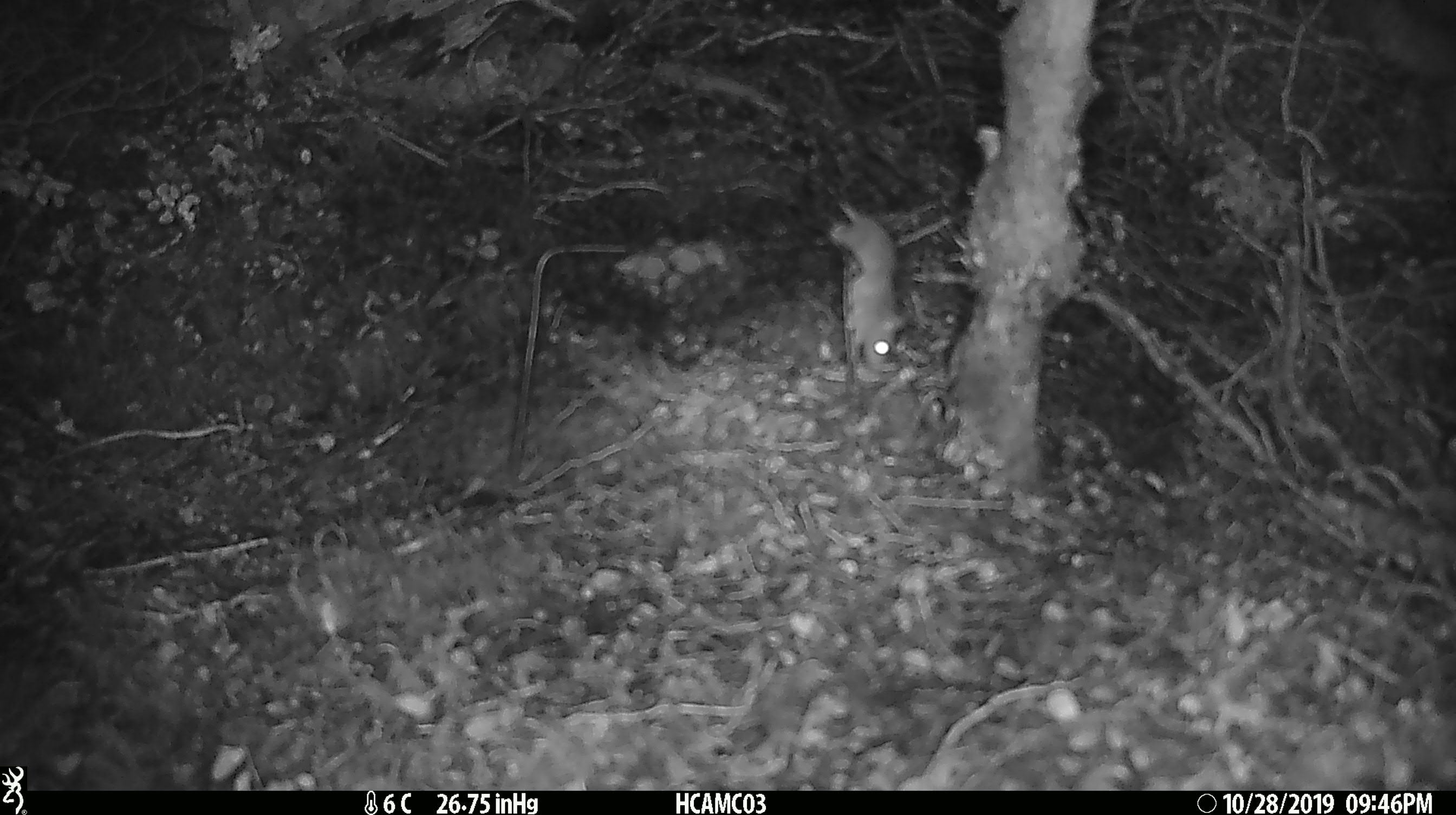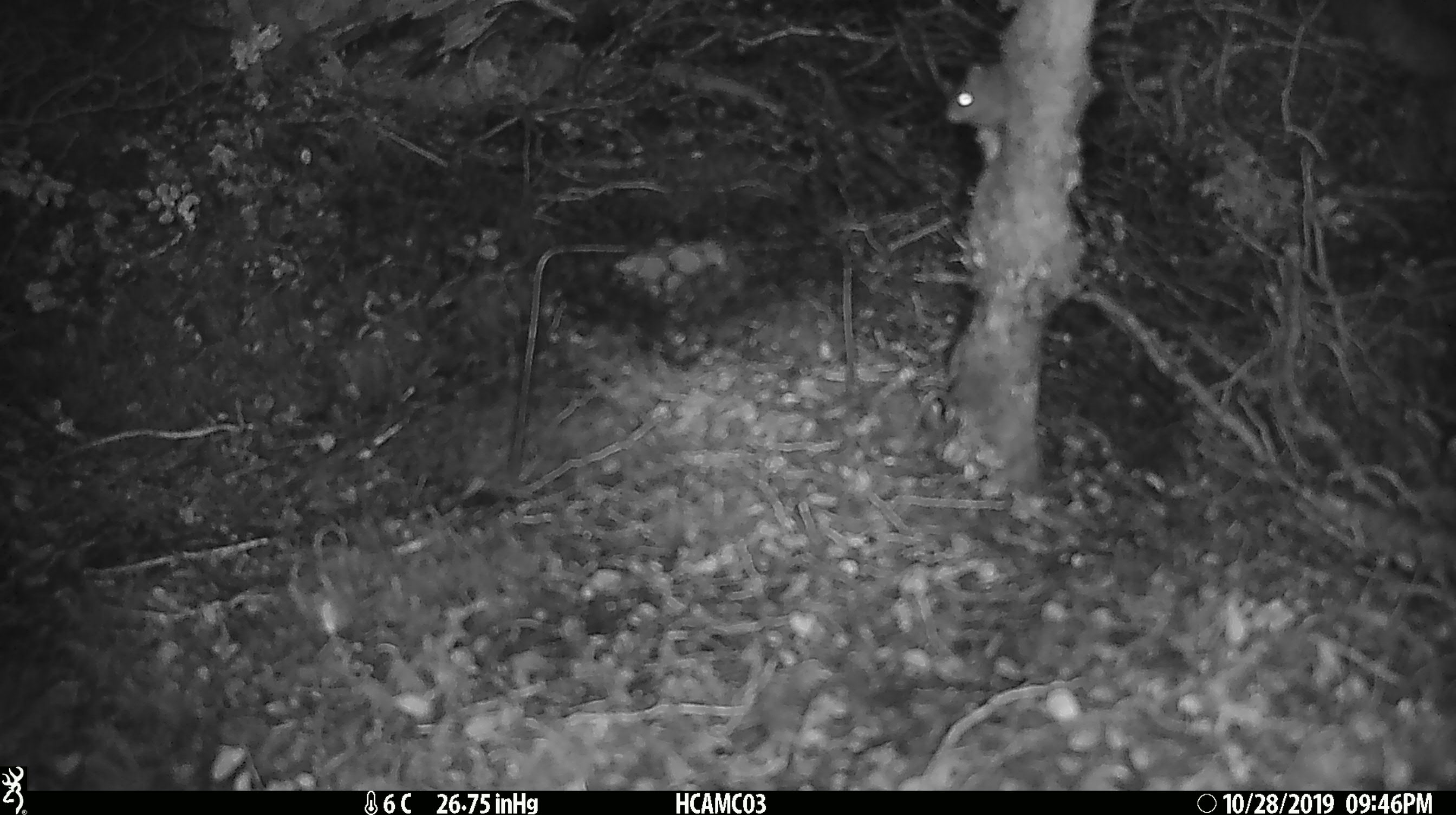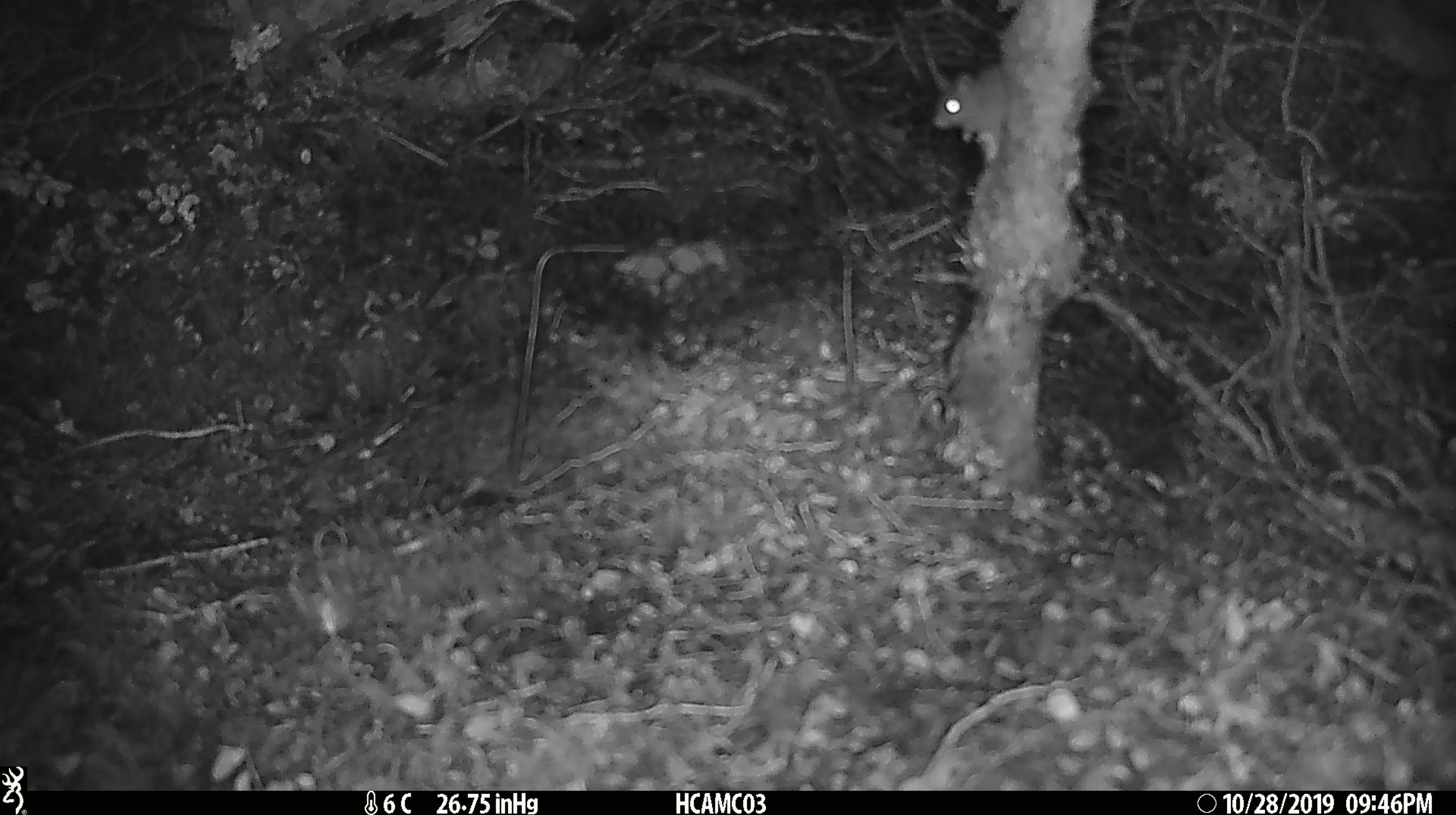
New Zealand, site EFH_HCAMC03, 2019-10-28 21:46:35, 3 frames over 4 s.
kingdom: Animalia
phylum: Chordata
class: Mammalia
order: Rodentia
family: Muridae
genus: Mus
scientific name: Mus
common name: mouse